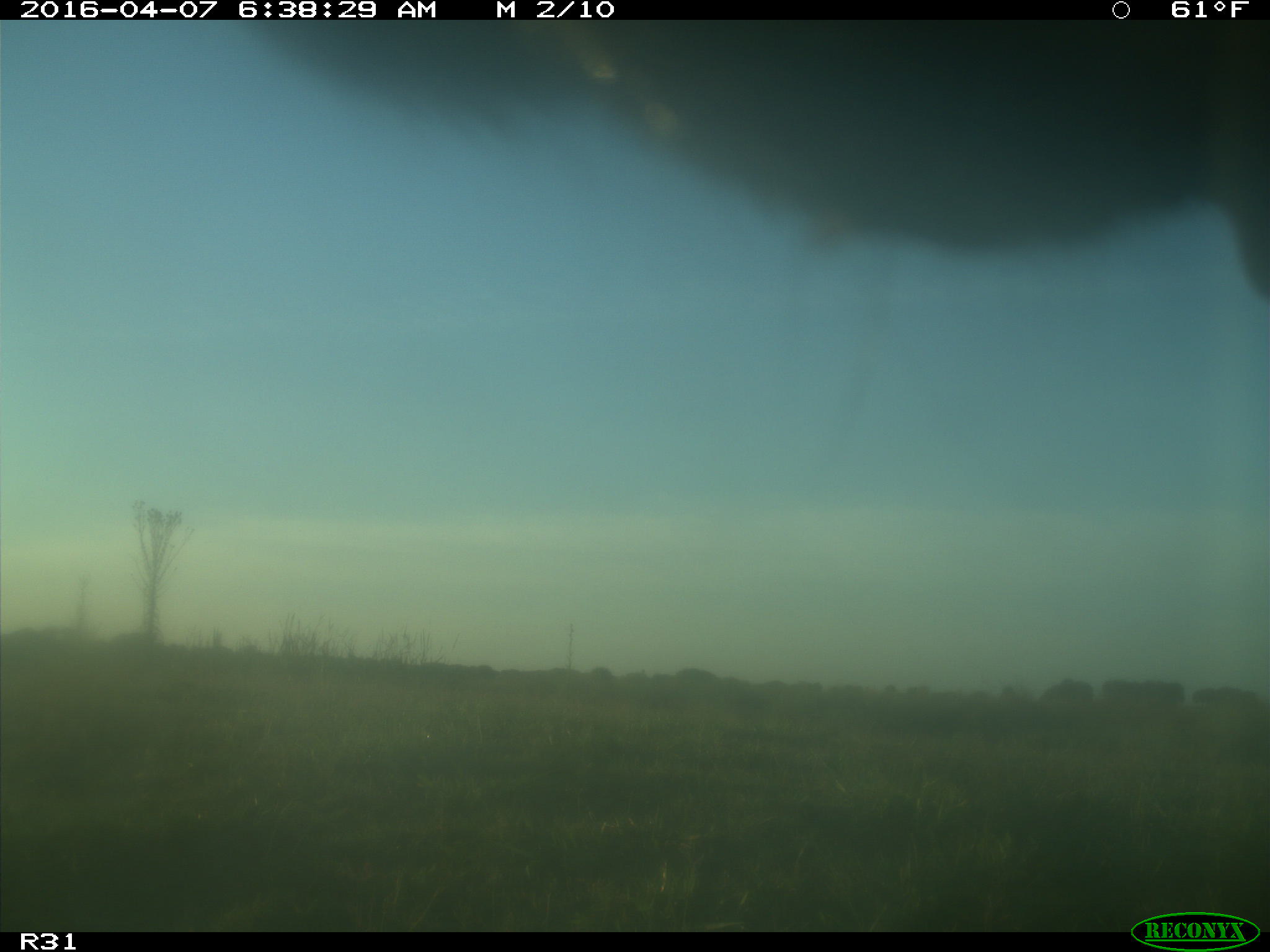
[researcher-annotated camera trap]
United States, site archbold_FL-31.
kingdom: Animalia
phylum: Chordata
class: Mammalia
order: Artiodactyla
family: Bovidae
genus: Bos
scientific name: Bos taurus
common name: domestic cow